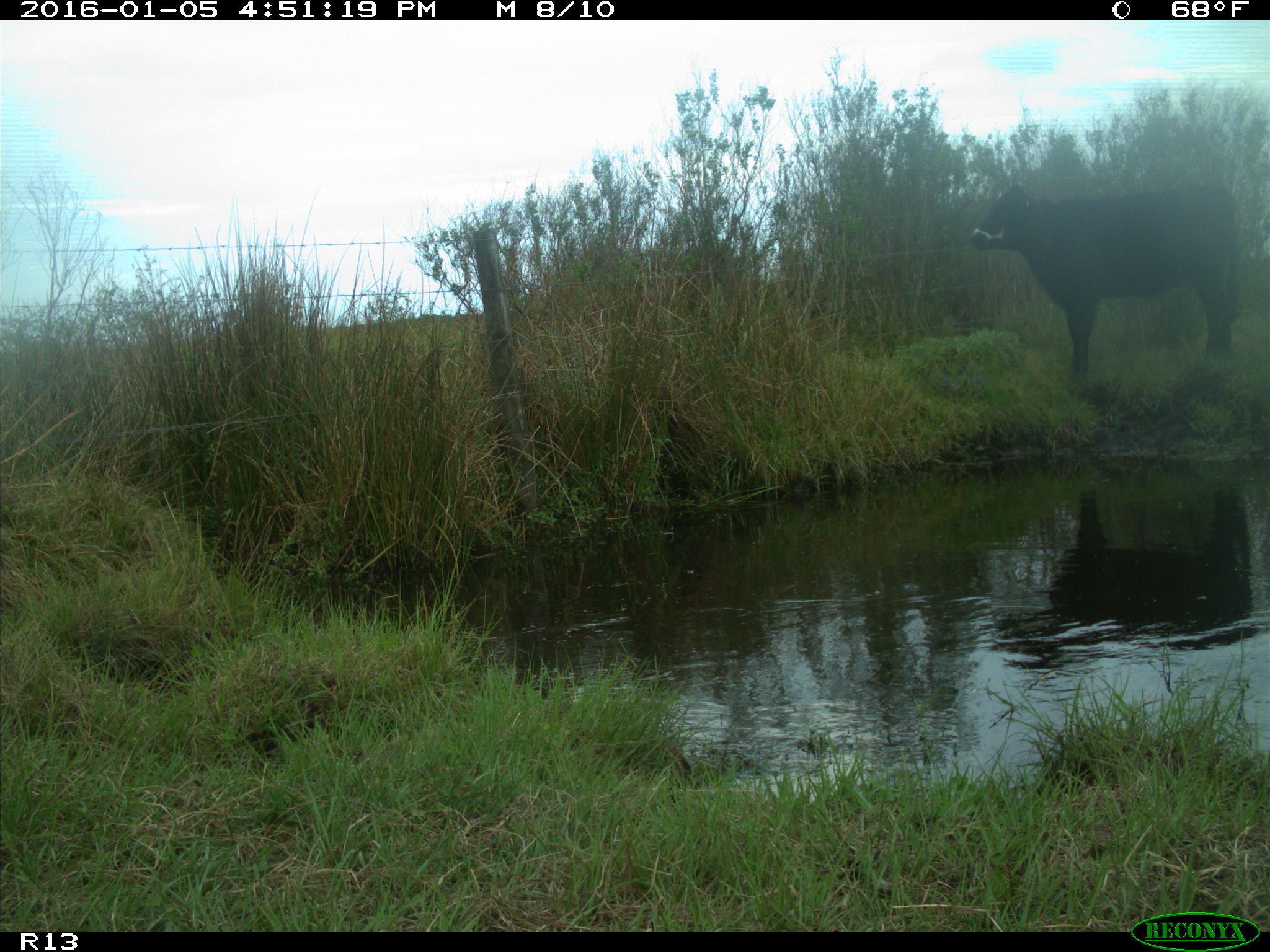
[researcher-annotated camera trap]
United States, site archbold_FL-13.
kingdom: Animalia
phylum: Chordata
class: Mammalia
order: Artiodactyla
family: Bovidae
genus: Bos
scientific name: Bos taurus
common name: domestic cow